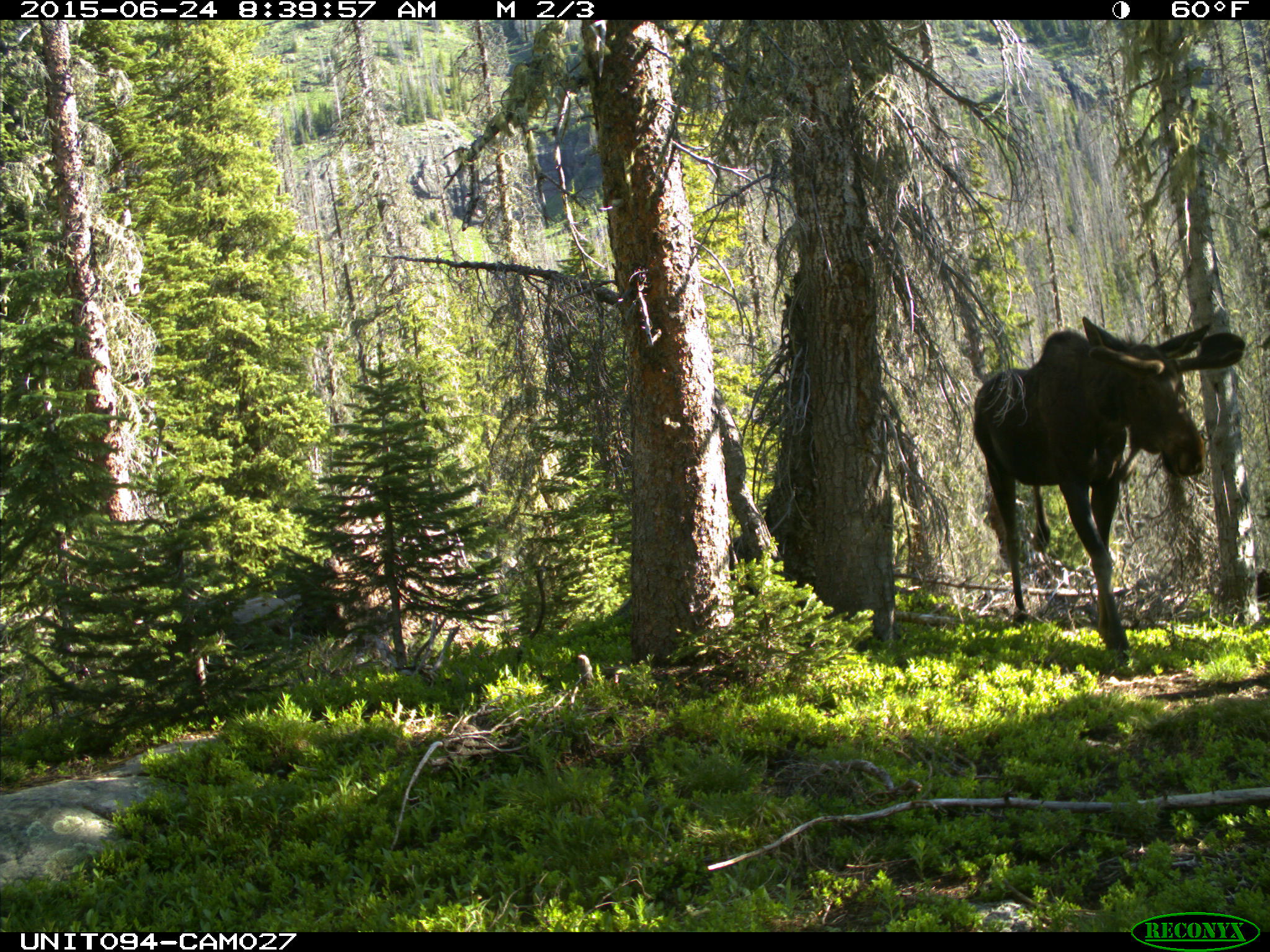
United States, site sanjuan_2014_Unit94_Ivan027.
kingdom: Animalia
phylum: Chordata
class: Mammalia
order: Artiodactyla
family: Cervidae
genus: Alces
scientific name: Alces alces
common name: moose